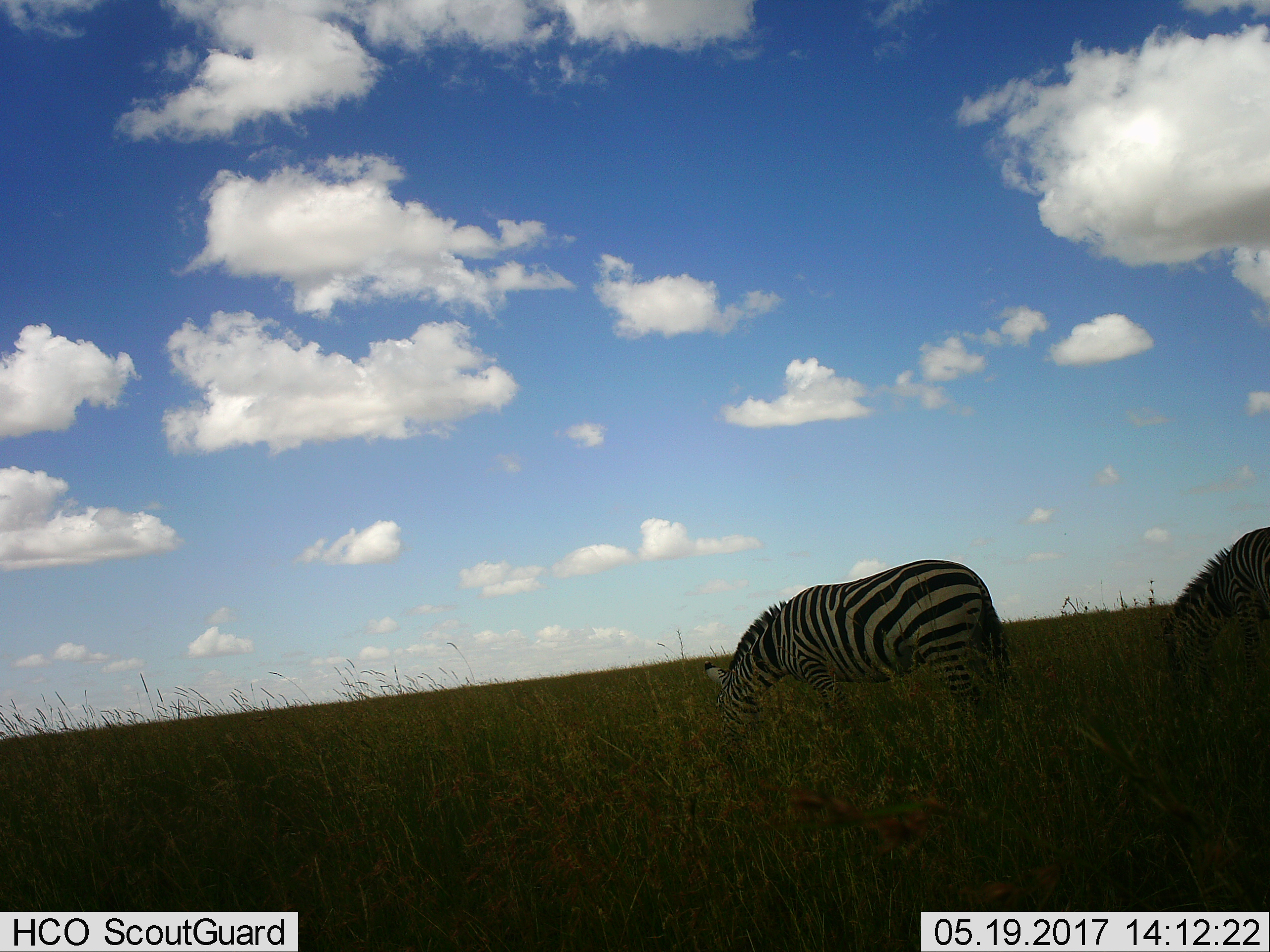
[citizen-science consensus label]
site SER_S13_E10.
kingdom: Animalia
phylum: Chordata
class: Mammalia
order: Perissodactyla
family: Equidae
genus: Equus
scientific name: Equus quagga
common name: plains zebra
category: zebraplains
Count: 2.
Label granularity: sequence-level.